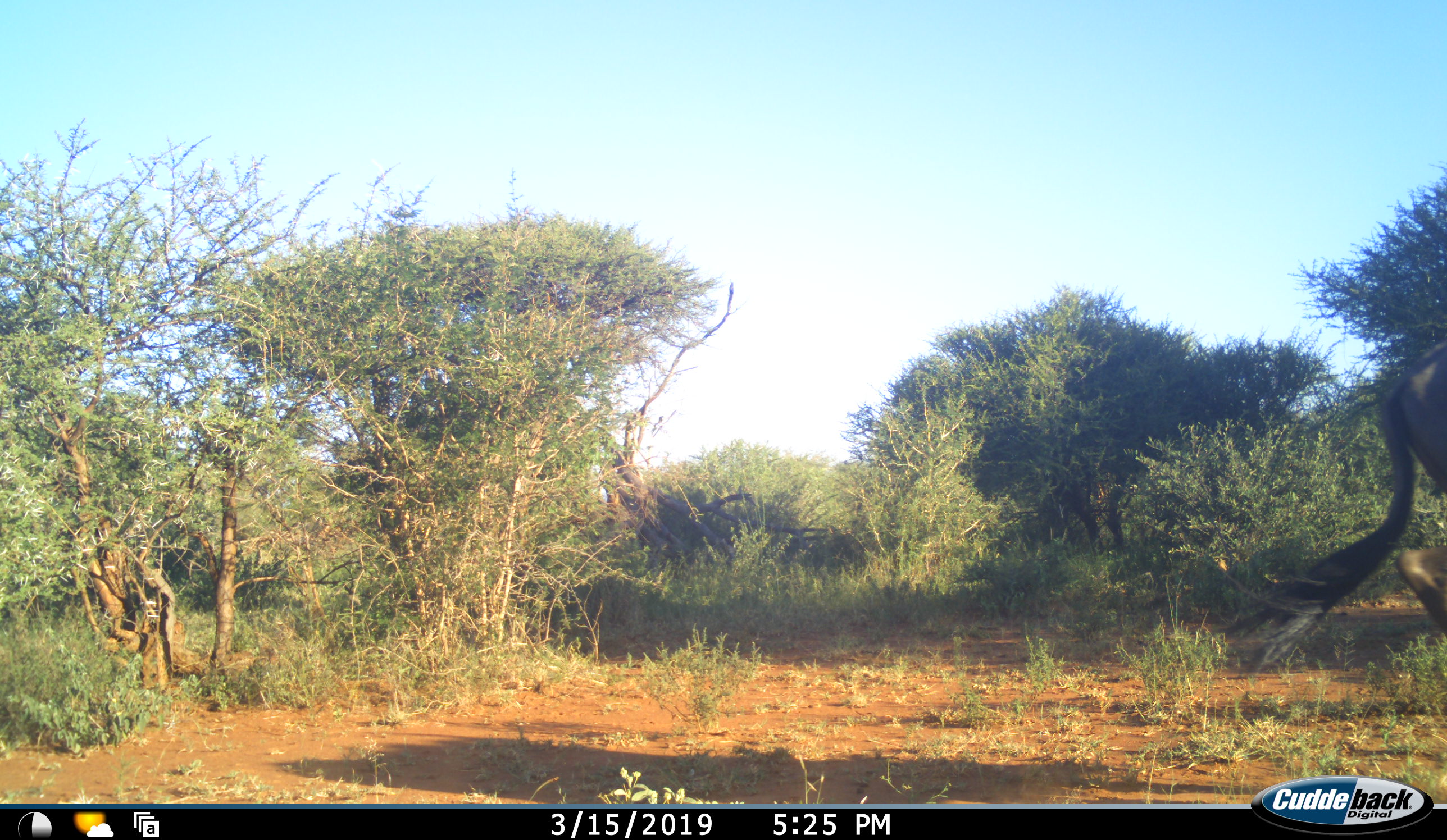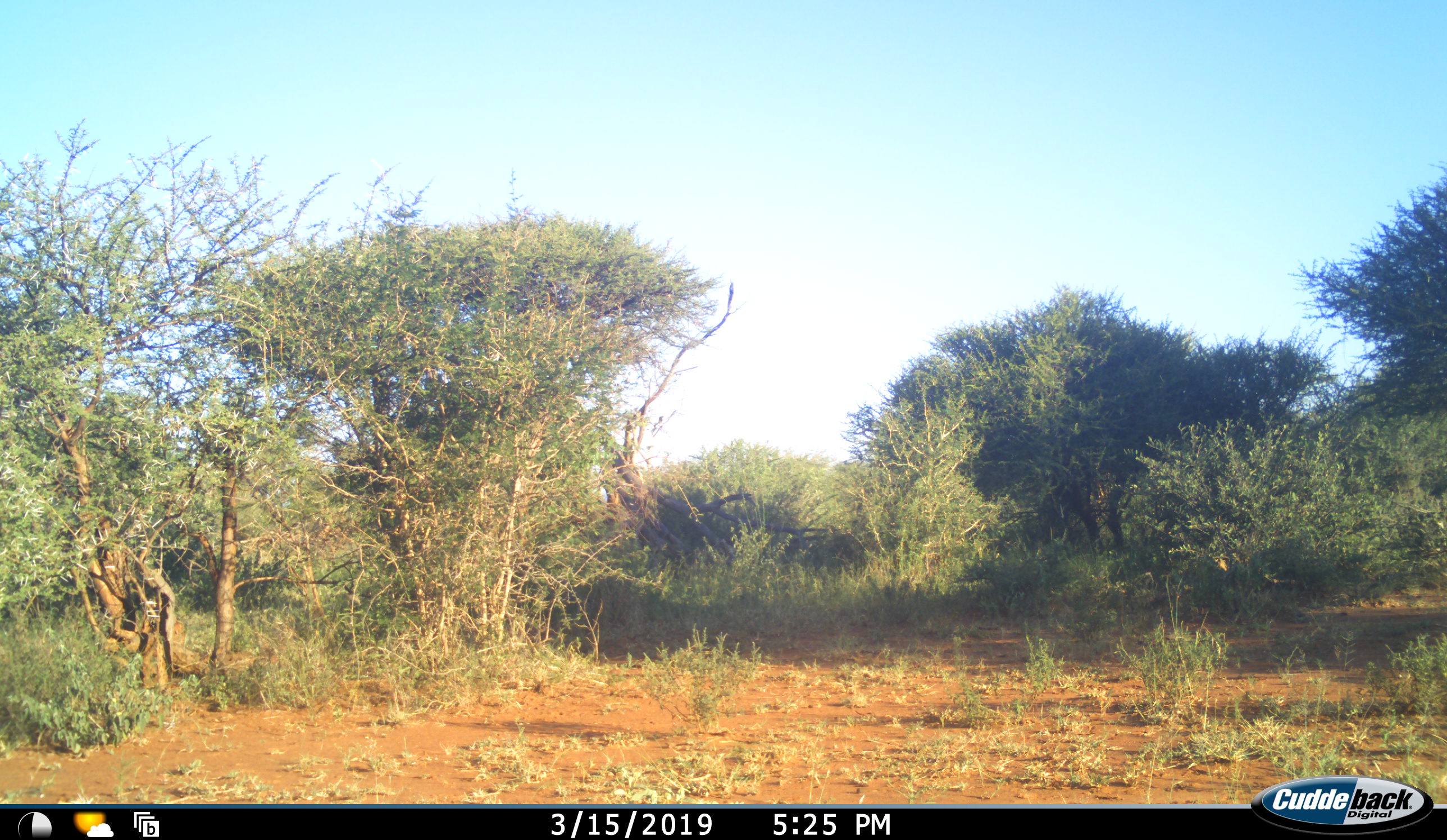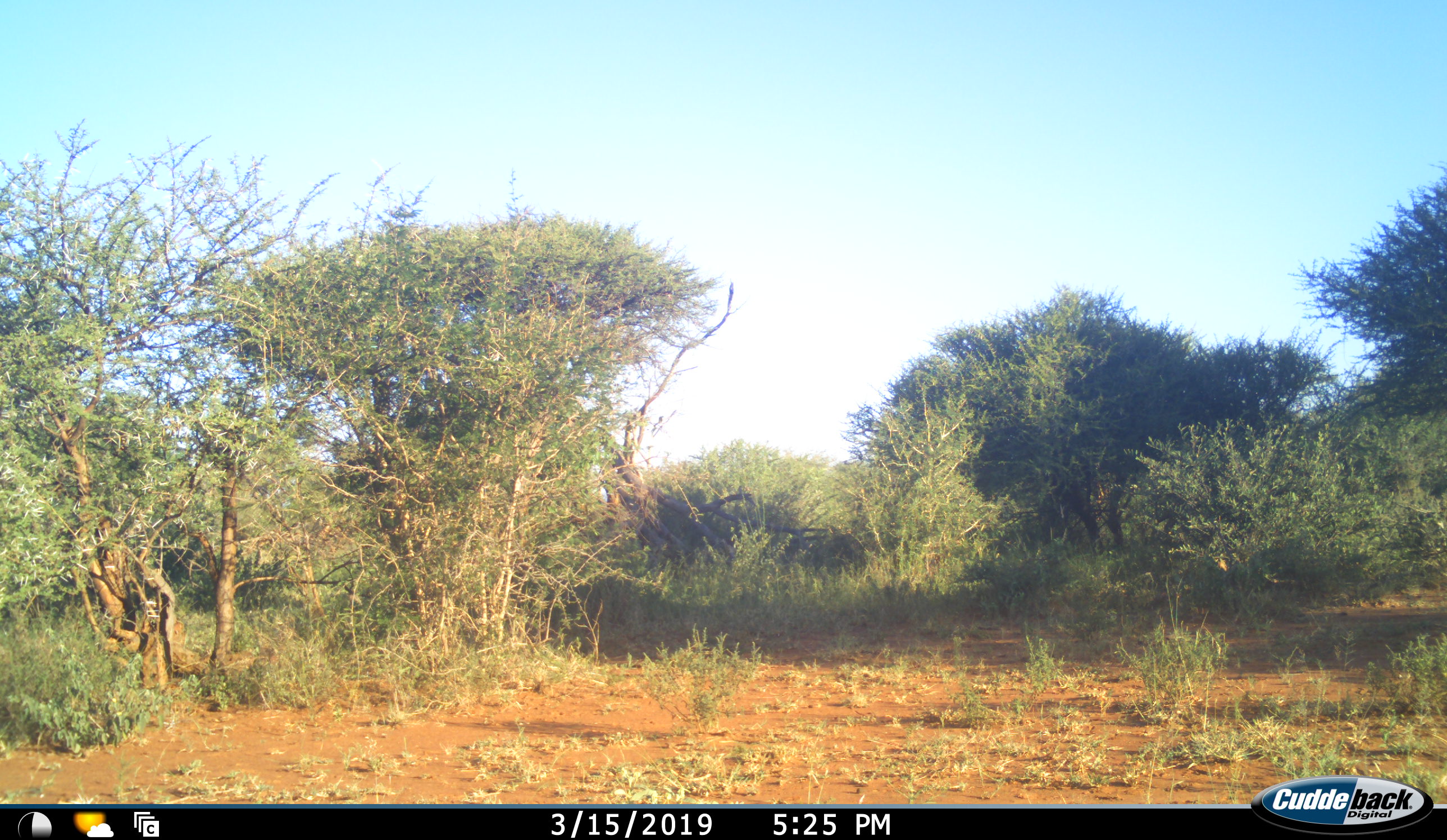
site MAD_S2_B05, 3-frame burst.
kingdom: Animalia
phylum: Chordata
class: Mammalia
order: Artiodactyla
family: Bovidae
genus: Connochaetes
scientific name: Connochaetes taurinus taurinus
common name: blue wildebeest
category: wildebeestblue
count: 1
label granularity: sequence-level